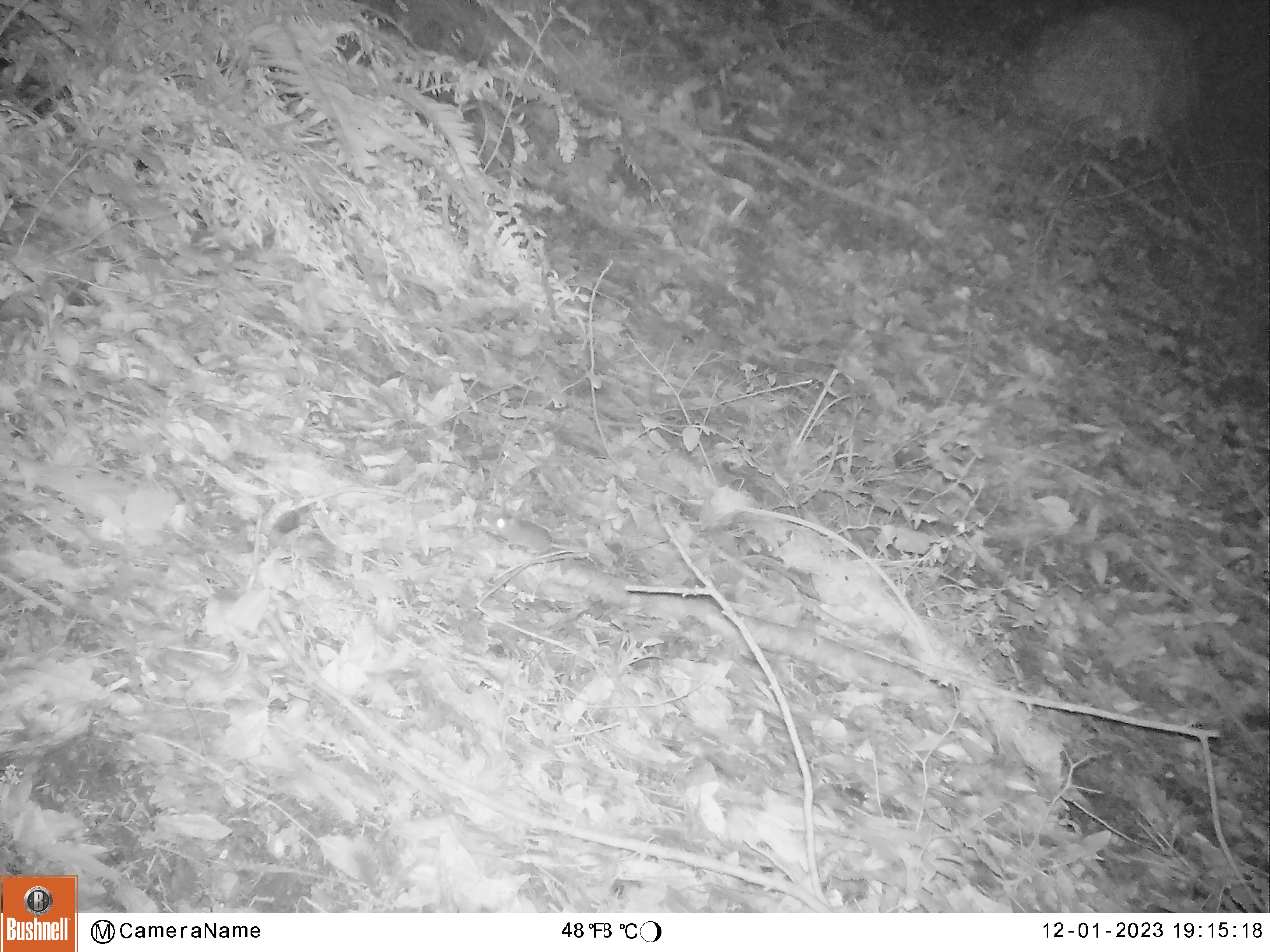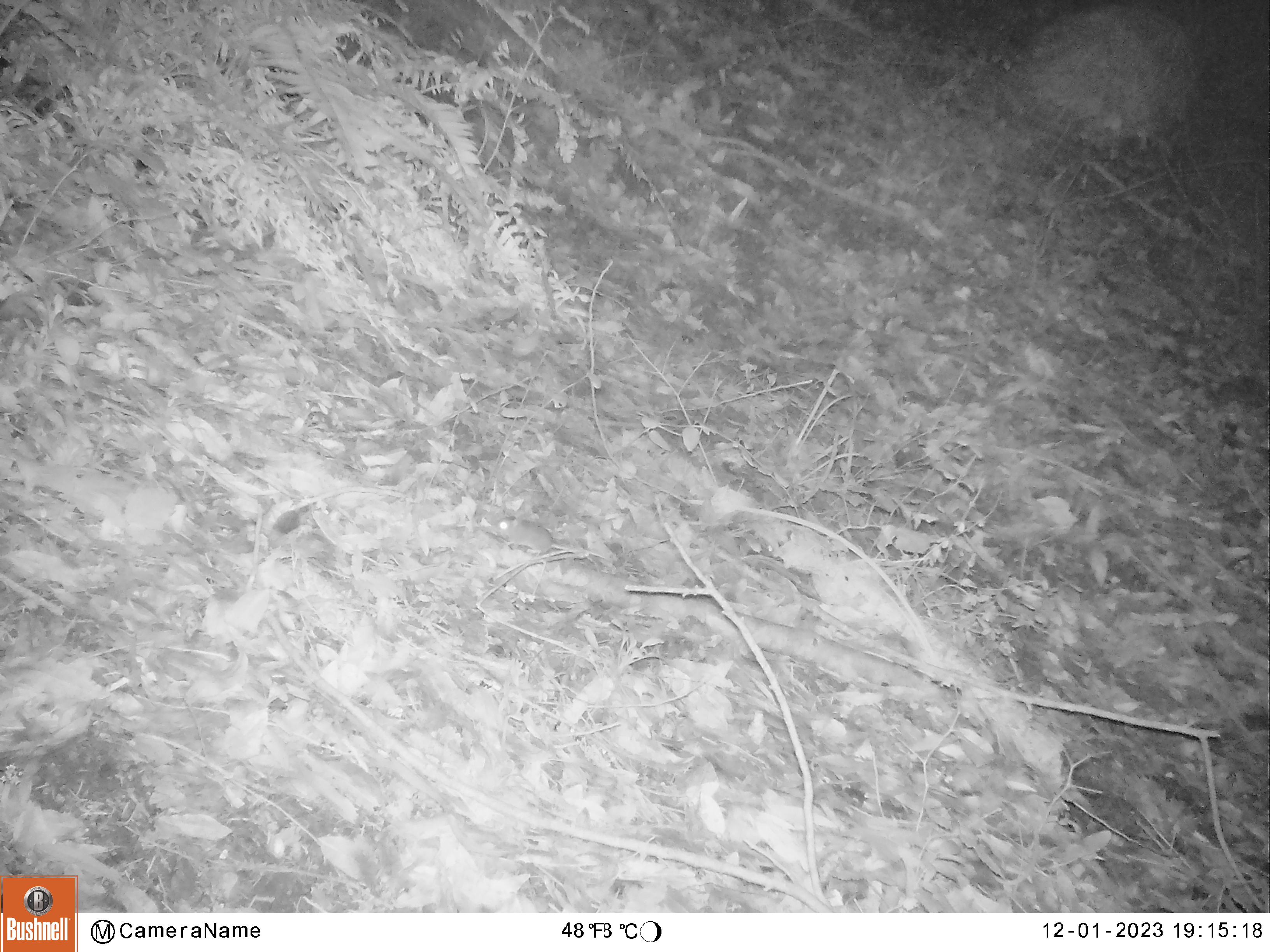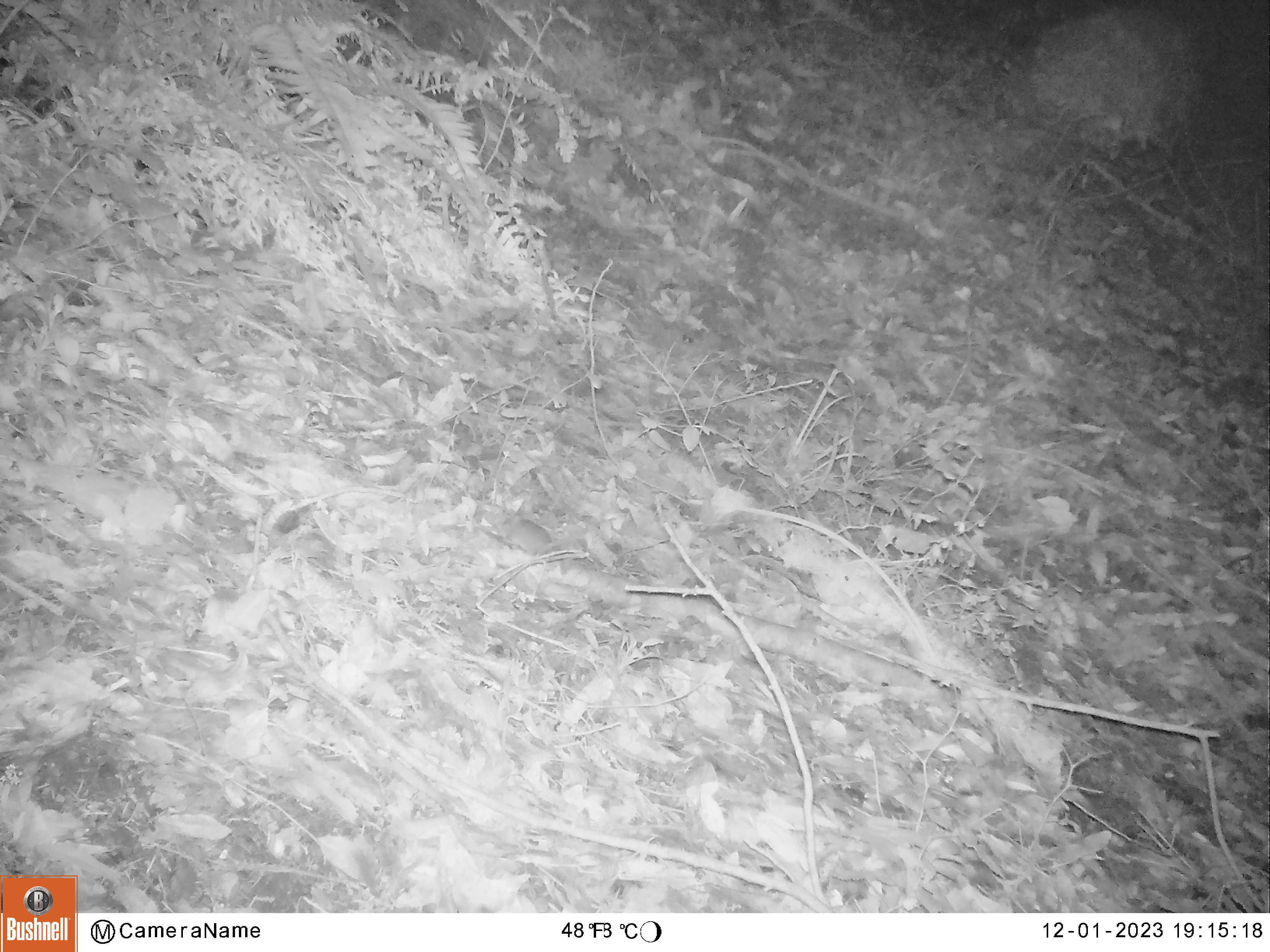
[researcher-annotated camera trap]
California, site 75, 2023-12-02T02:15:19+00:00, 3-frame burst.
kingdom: Animalia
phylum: Chordata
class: Mammalia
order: Rodentia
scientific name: Rodentia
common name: mouse or rat